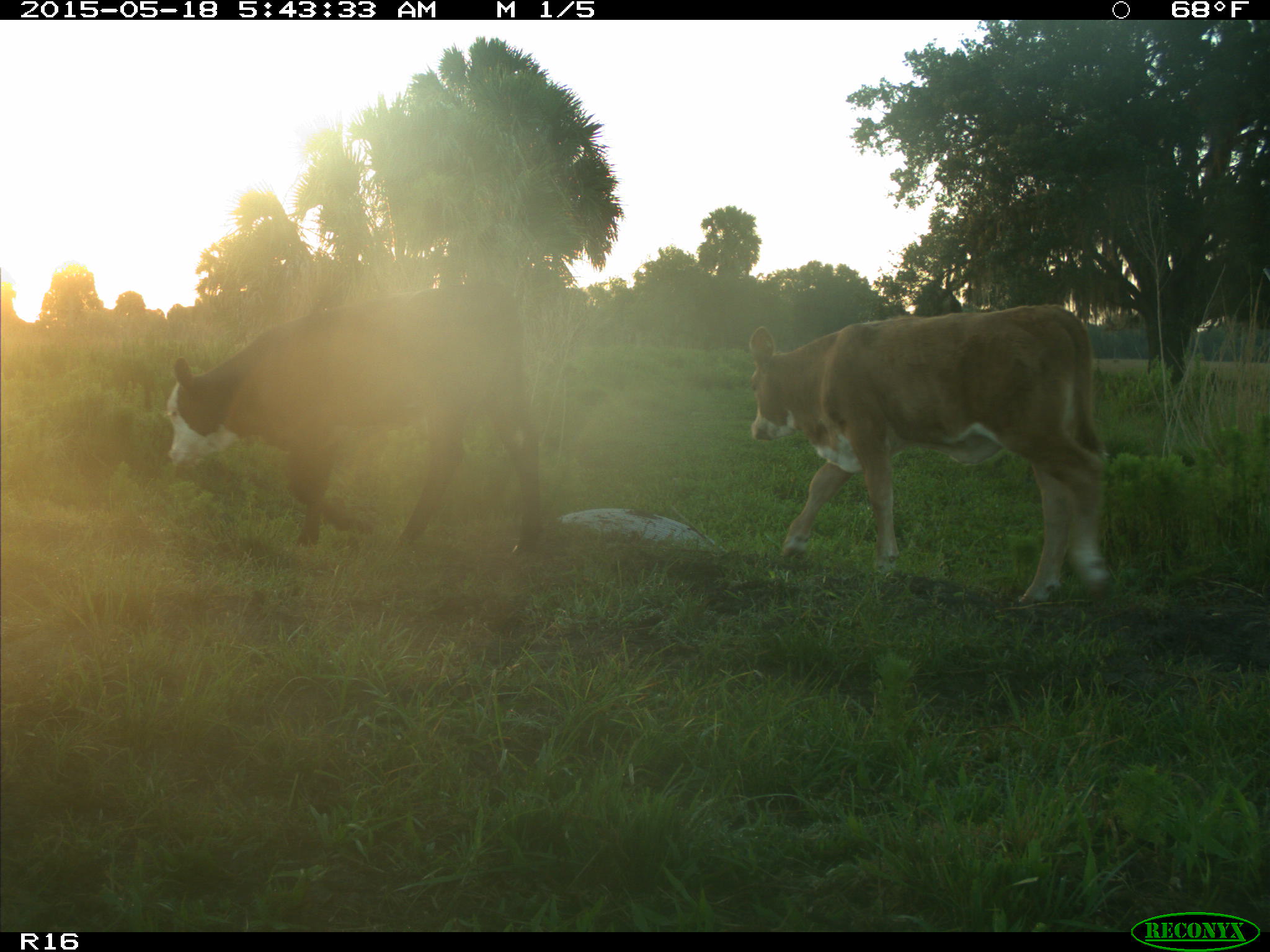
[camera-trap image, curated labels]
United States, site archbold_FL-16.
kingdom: Animalia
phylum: Chordata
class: Mammalia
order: Artiodactyla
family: Bovidae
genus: Bos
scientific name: Bos taurus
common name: domestic cow